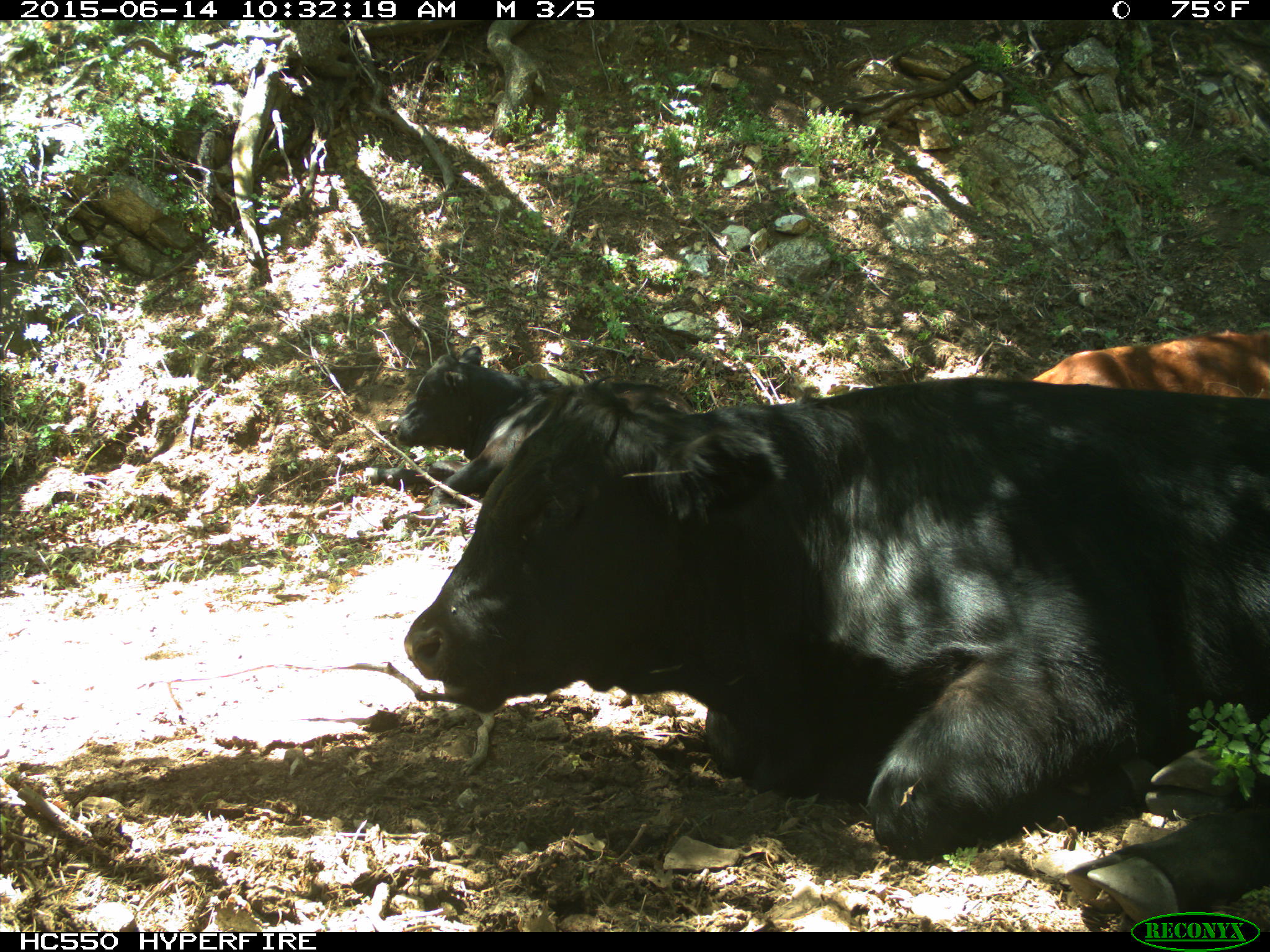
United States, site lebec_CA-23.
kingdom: Animalia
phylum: Chordata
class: Mammalia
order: Artiodactyla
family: Bovidae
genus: Bos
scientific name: Bos taurus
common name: domestic cow